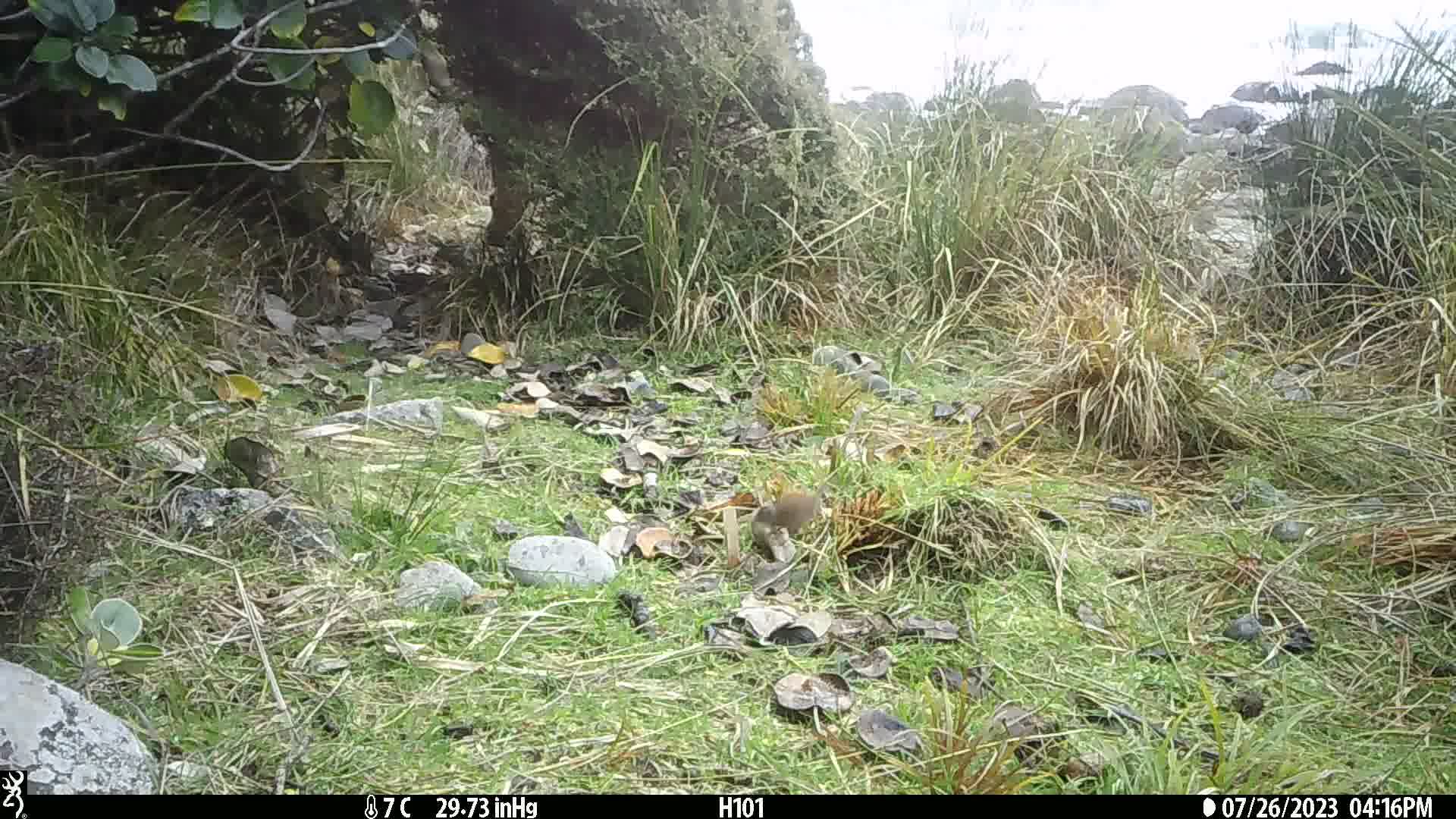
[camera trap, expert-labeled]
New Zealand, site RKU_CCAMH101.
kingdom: Animalia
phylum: Chordata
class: Aves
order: Passeriformes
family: Prunellidae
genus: Prunella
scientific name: Prunella modularis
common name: dunnock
Dunnock (Prunella modularis).